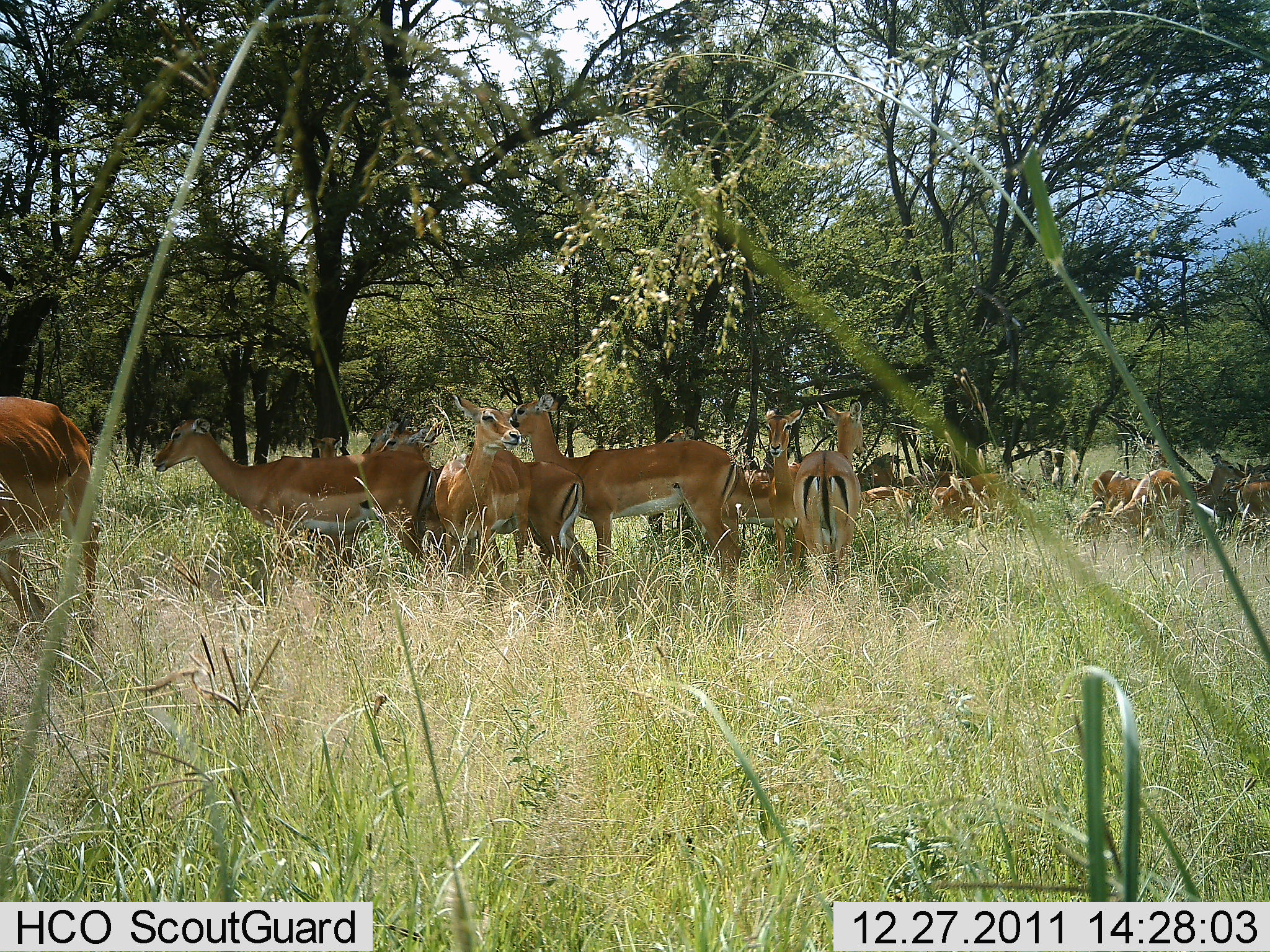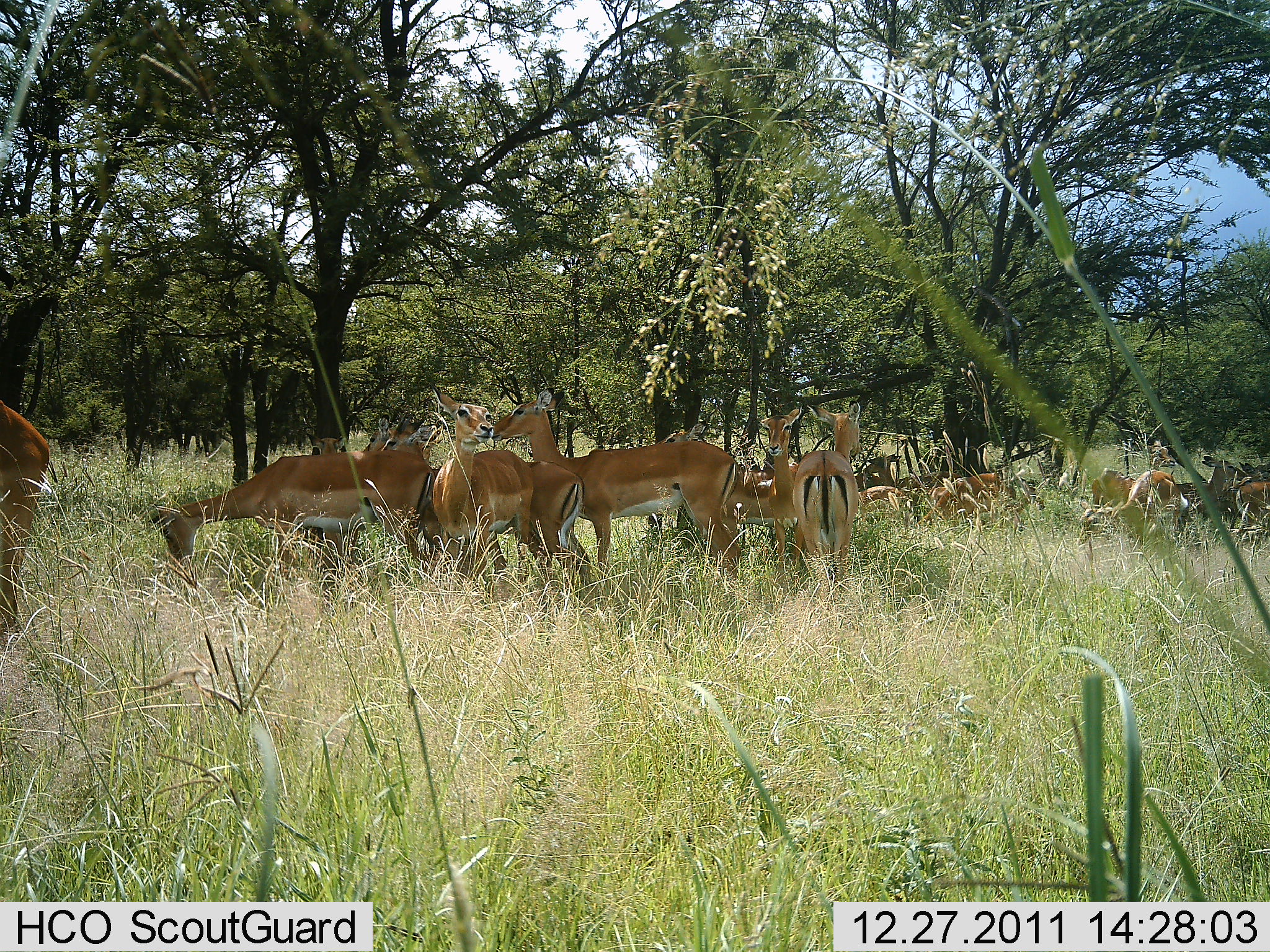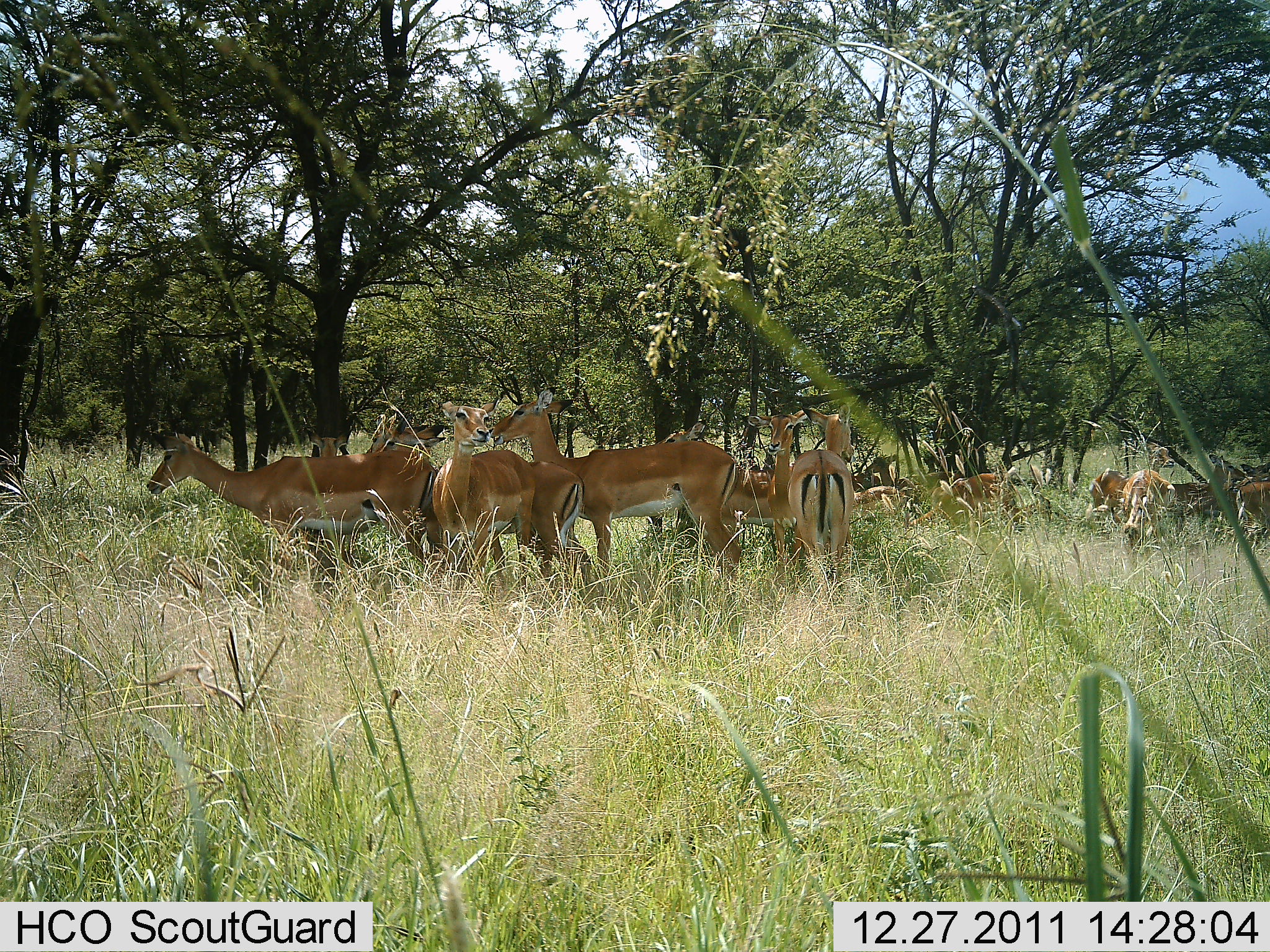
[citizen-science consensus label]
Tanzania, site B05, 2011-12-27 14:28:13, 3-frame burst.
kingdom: Animalia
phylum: Chordata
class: Mammalia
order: Artiodactyla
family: Bovidae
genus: Nanger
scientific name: Nanger granti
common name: grant's gazelle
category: gazellegrants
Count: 11-50.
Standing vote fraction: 92%.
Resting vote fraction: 38%.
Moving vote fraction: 8%.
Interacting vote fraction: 15%.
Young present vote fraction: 0%.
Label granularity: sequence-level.